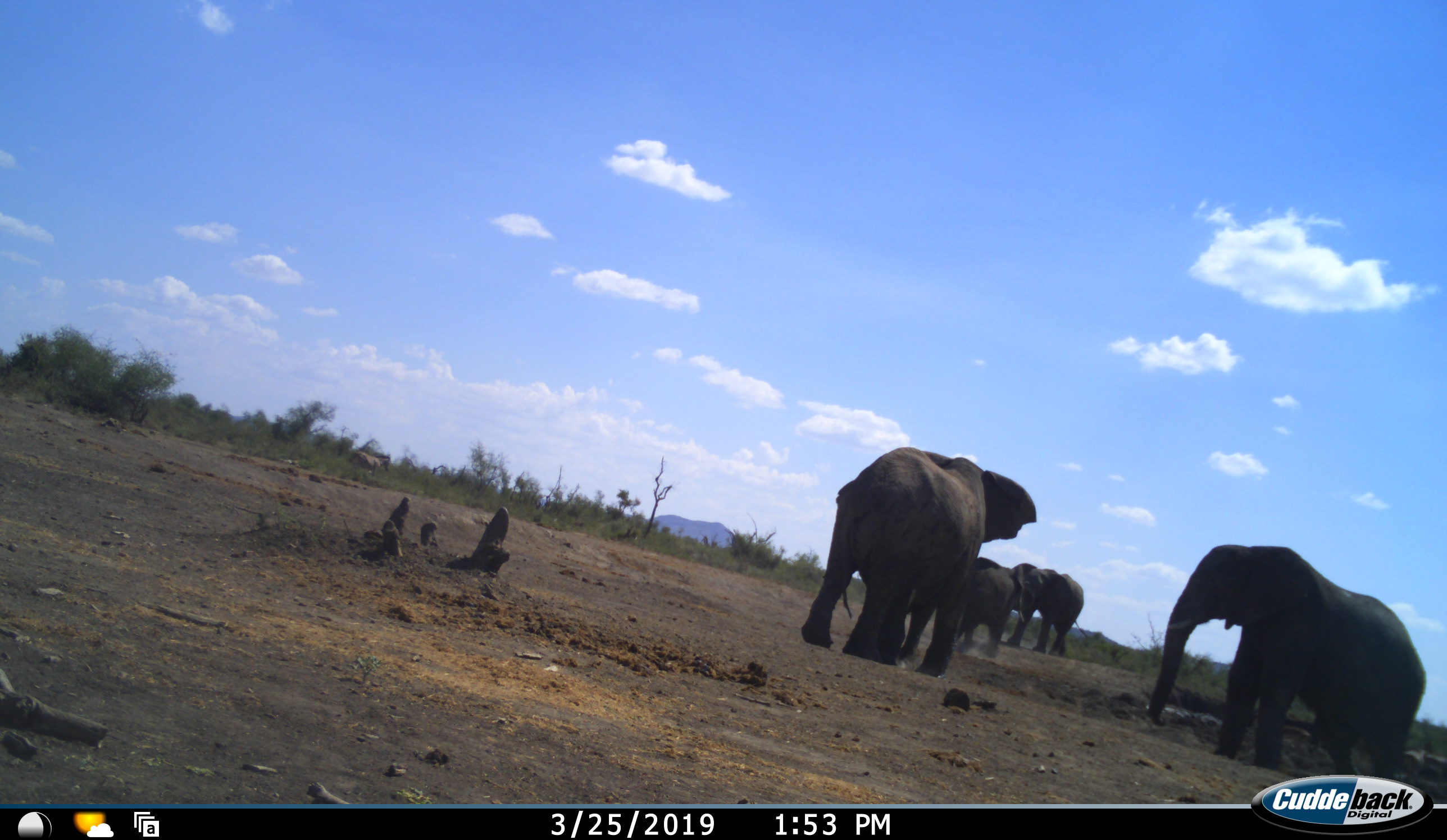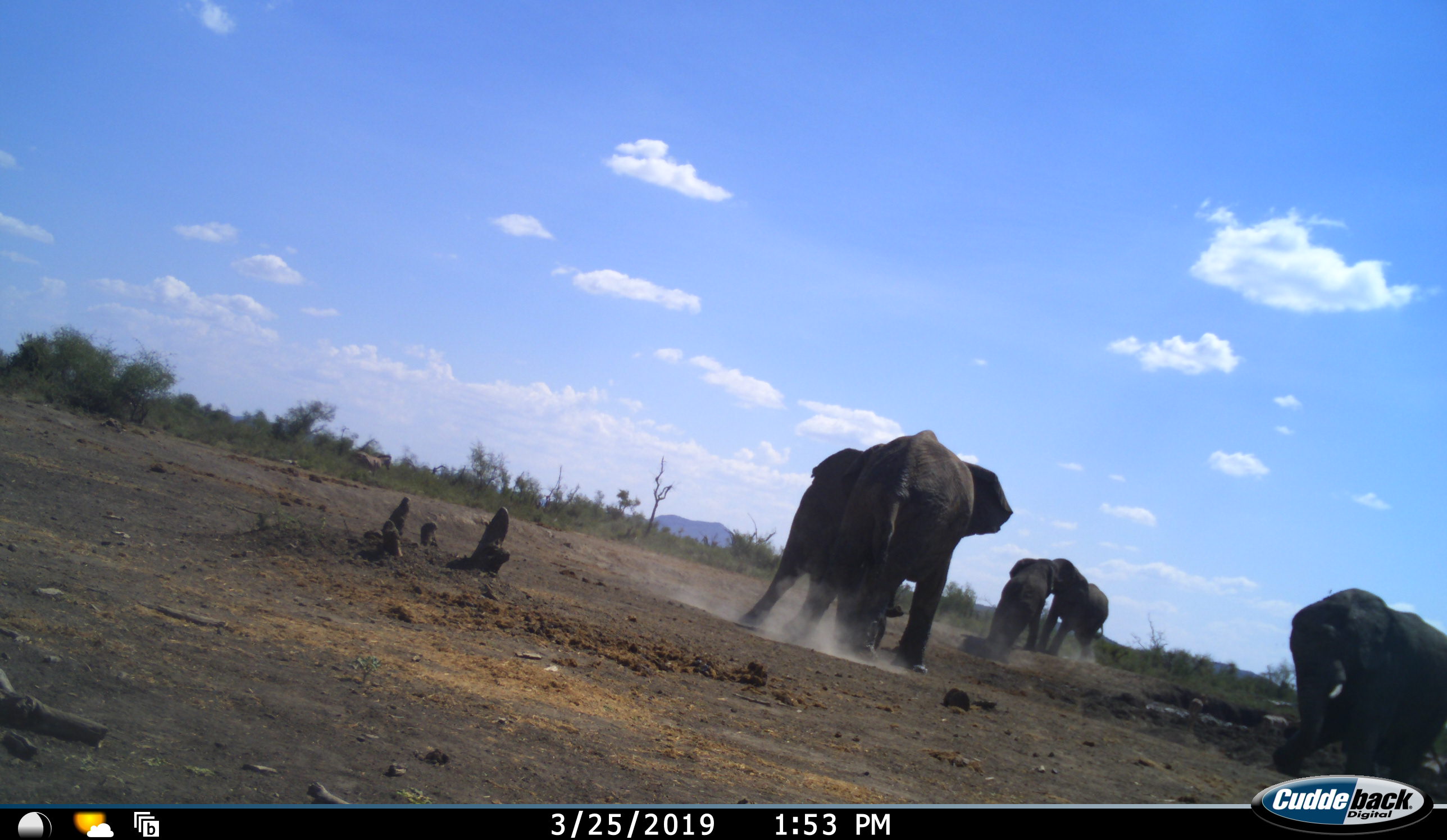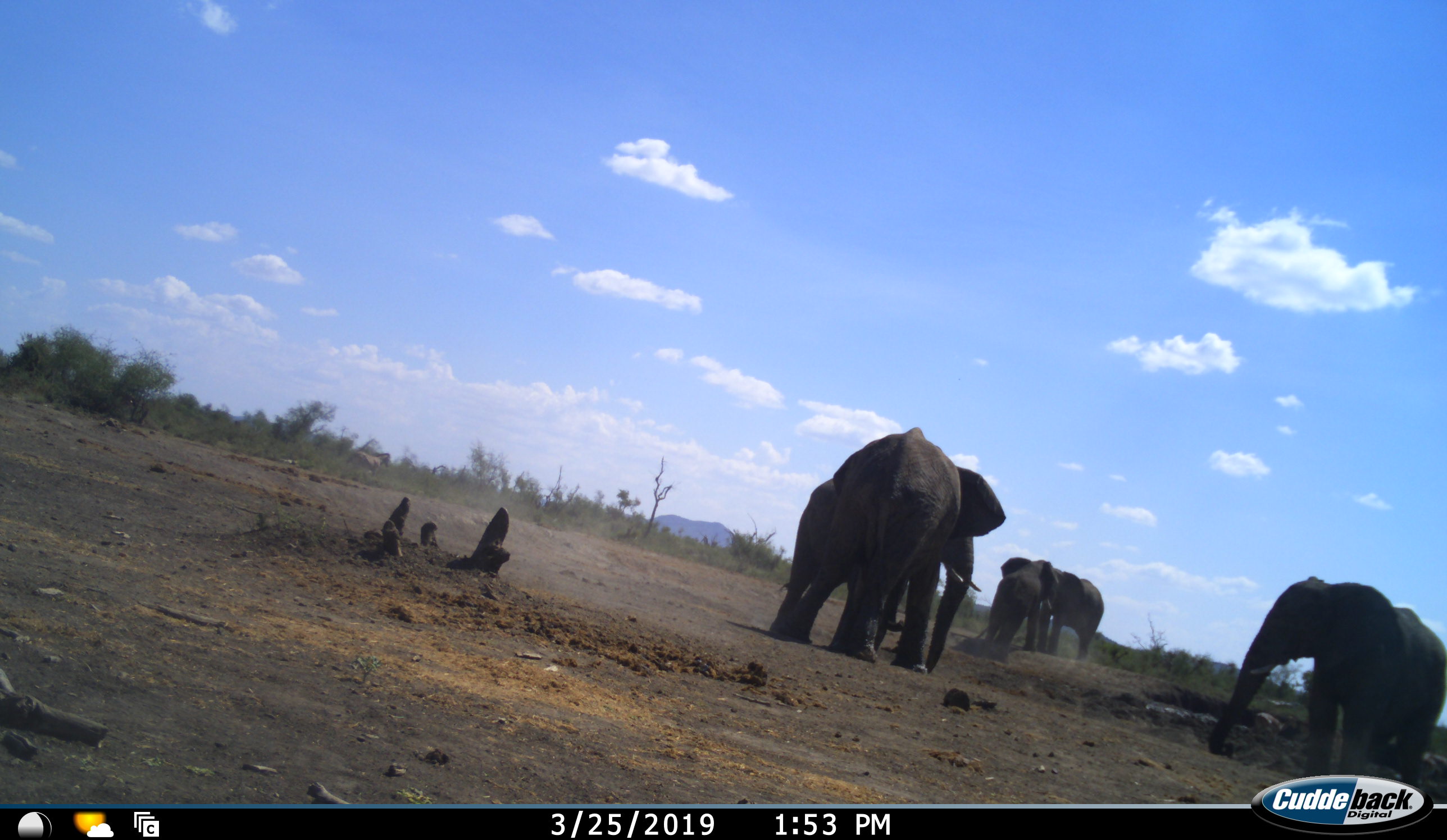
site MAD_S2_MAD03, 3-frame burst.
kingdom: Animalia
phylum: Chordata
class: Mammalia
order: Proboscidea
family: Elephantidae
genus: Loxodonta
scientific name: Loxodonta africana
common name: african bush elephant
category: elephant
Elephant (african bush elephant) (Loxodonta africana), count 5. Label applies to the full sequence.